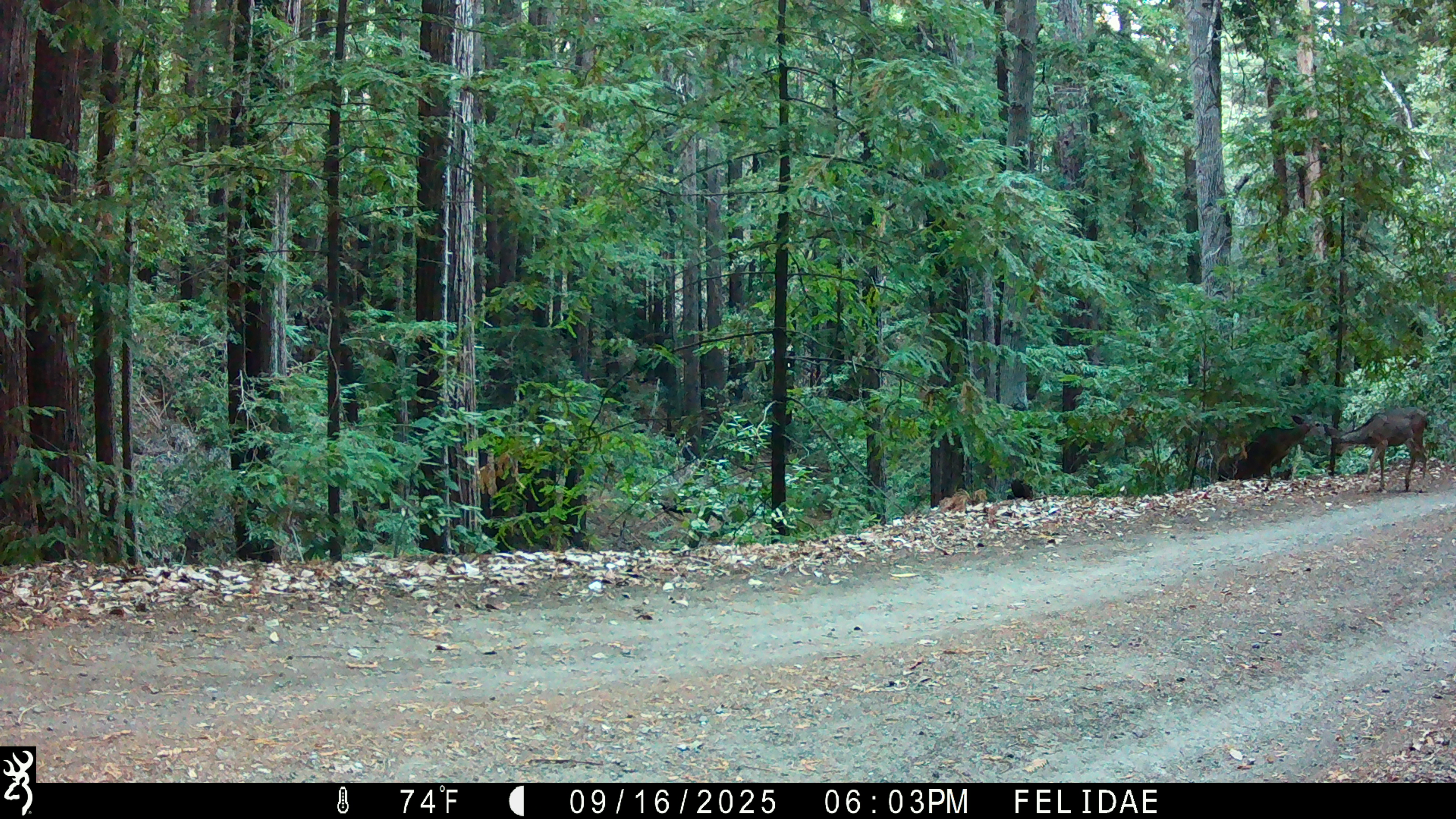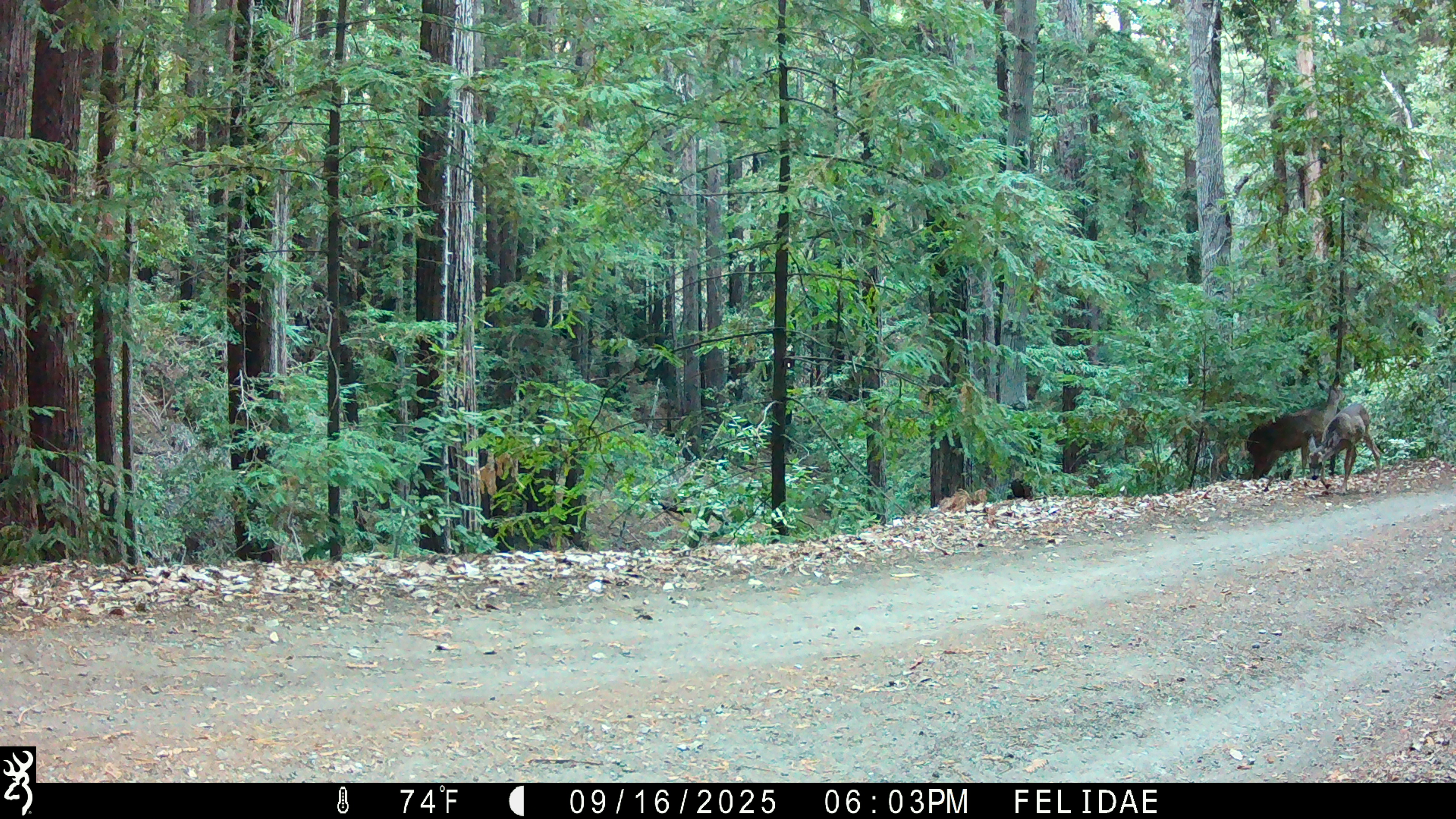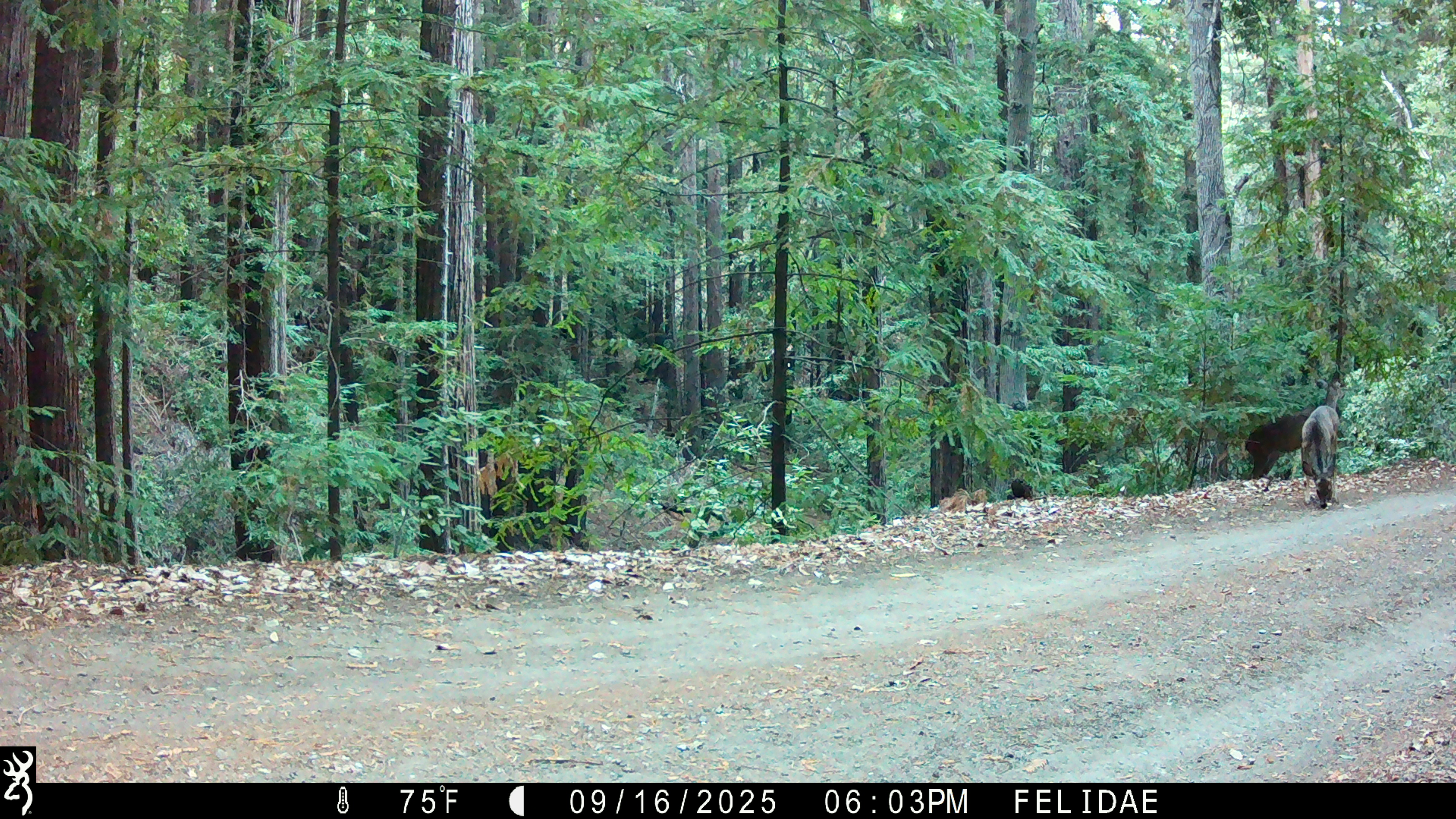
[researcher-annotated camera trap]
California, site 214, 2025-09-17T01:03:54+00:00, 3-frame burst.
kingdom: Animalia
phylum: Chordata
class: Mammalia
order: Artiodactyla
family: Cervidae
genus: Odocoileus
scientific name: Odocoileus hemionus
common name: mule deer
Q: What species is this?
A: Mule deer (Odocoileus hemionus).